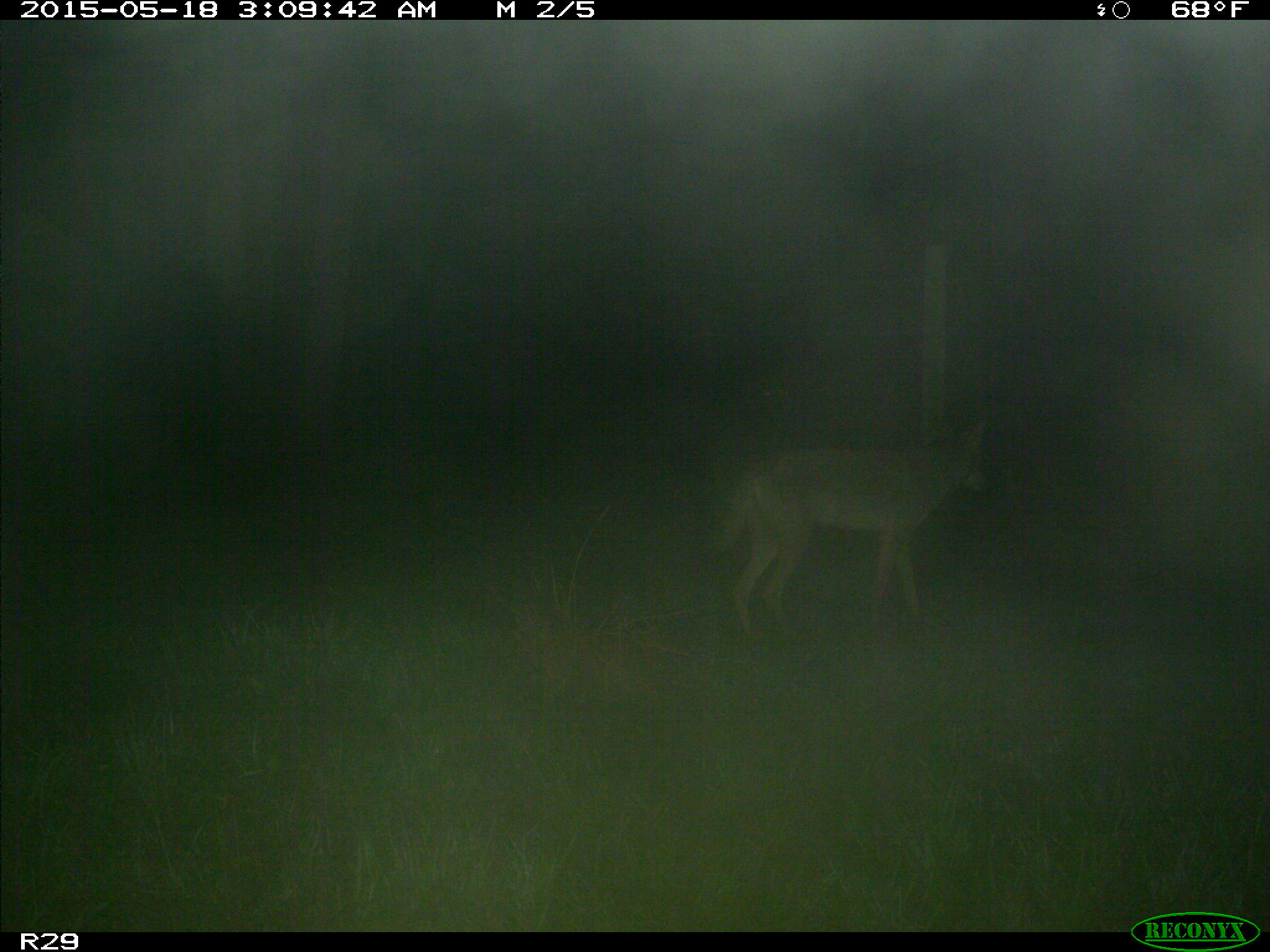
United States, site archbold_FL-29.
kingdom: Animalia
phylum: Chordata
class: Mammalia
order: Carnivora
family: Canidae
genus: Canis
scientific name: Canis latrans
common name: coyote